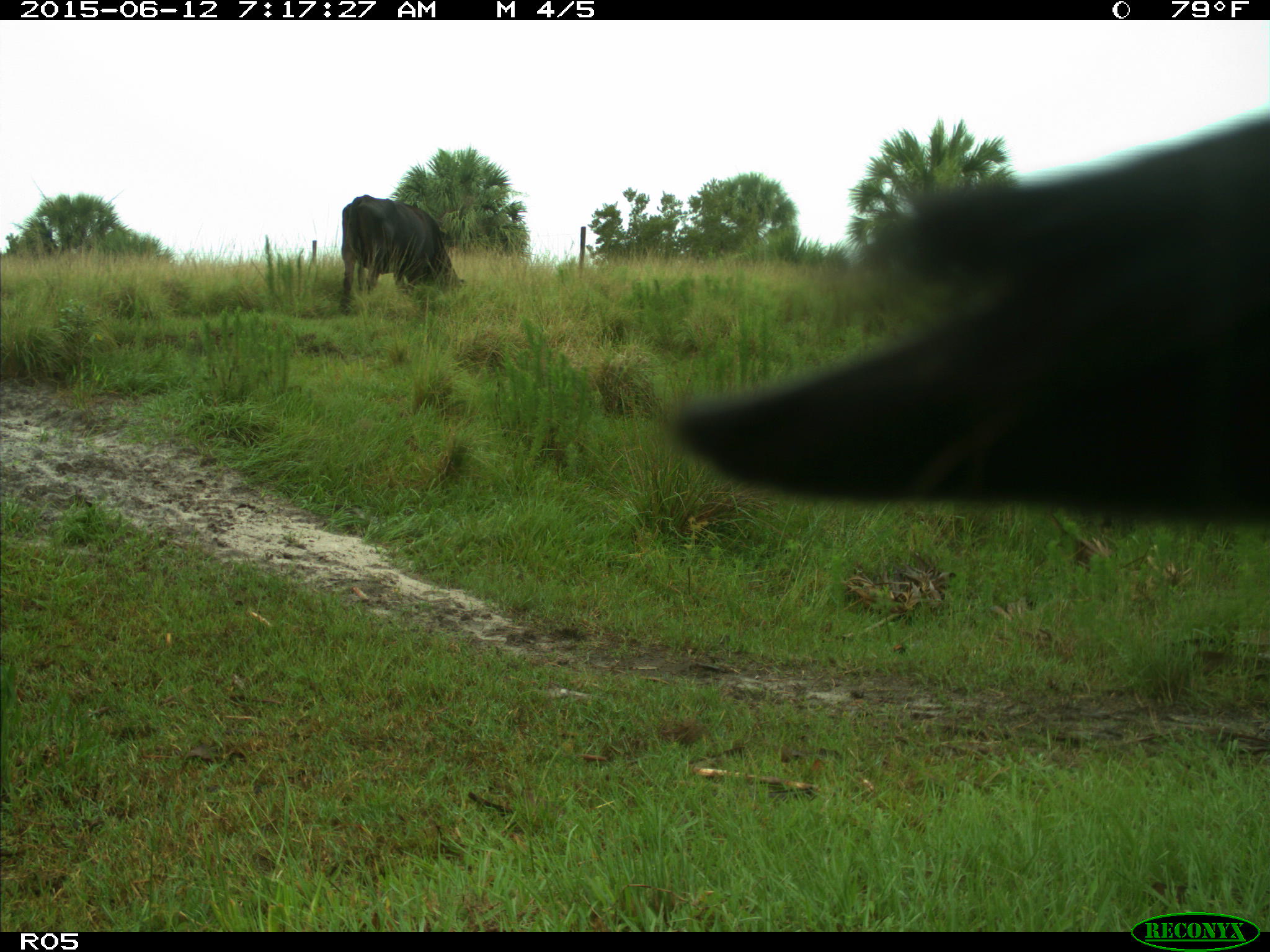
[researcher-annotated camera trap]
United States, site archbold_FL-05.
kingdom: Animalia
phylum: Chordata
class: Mammalia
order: Artiodactyla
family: Bovidae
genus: Bos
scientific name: Bos taurus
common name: domestic cow